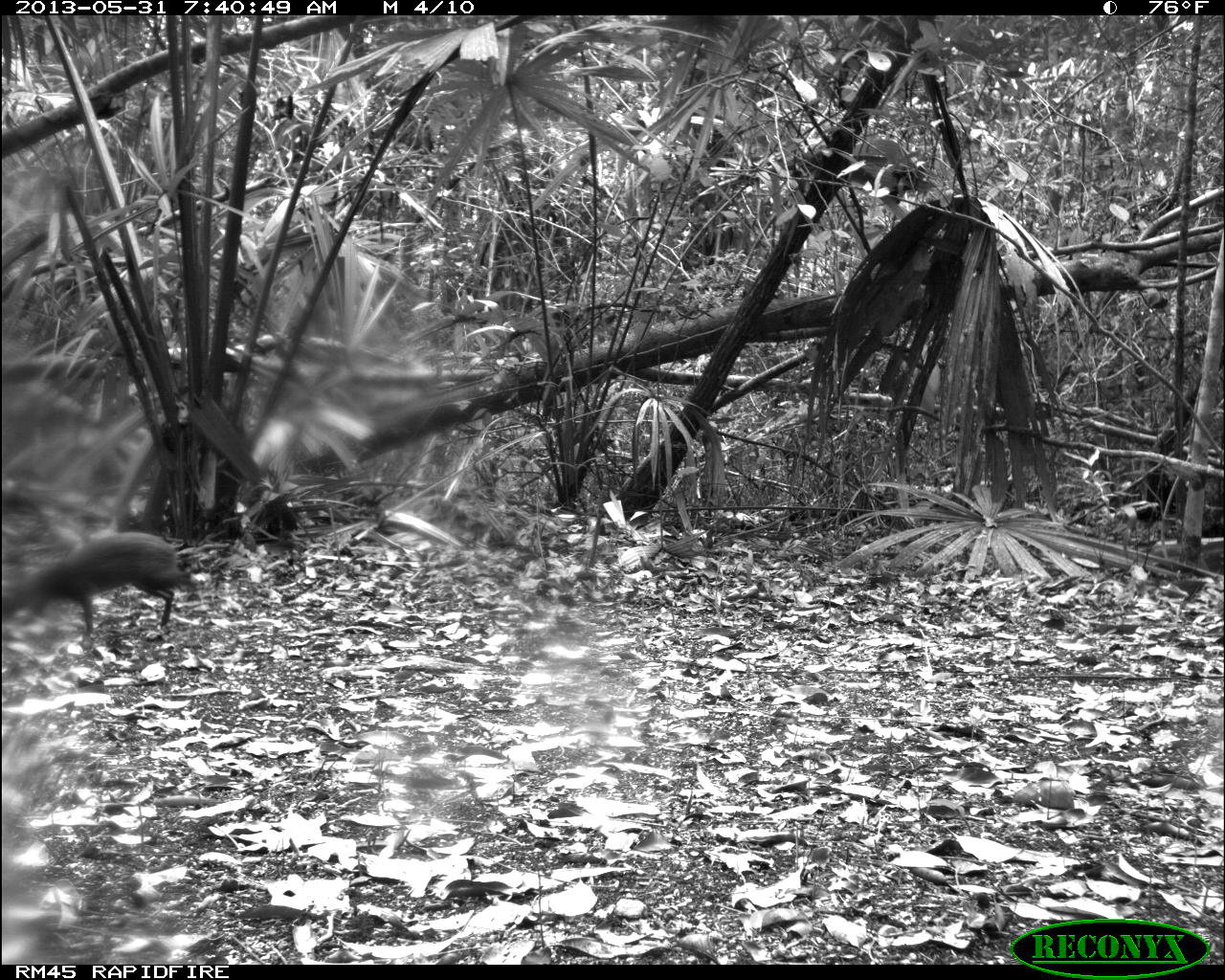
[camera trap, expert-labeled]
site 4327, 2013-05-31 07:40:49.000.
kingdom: Animalia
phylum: Chordata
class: Mammalia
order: Rodentia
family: Dasyproctidae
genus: Dasyprocta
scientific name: Dasyprocta punctata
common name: central american agouti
Dasyprocta punctata (central american agouti), count 1.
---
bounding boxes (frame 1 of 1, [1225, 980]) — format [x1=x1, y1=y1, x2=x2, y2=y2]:
dasyprocta punctata: [x1=0, y1=531, x2=203, y2=643]